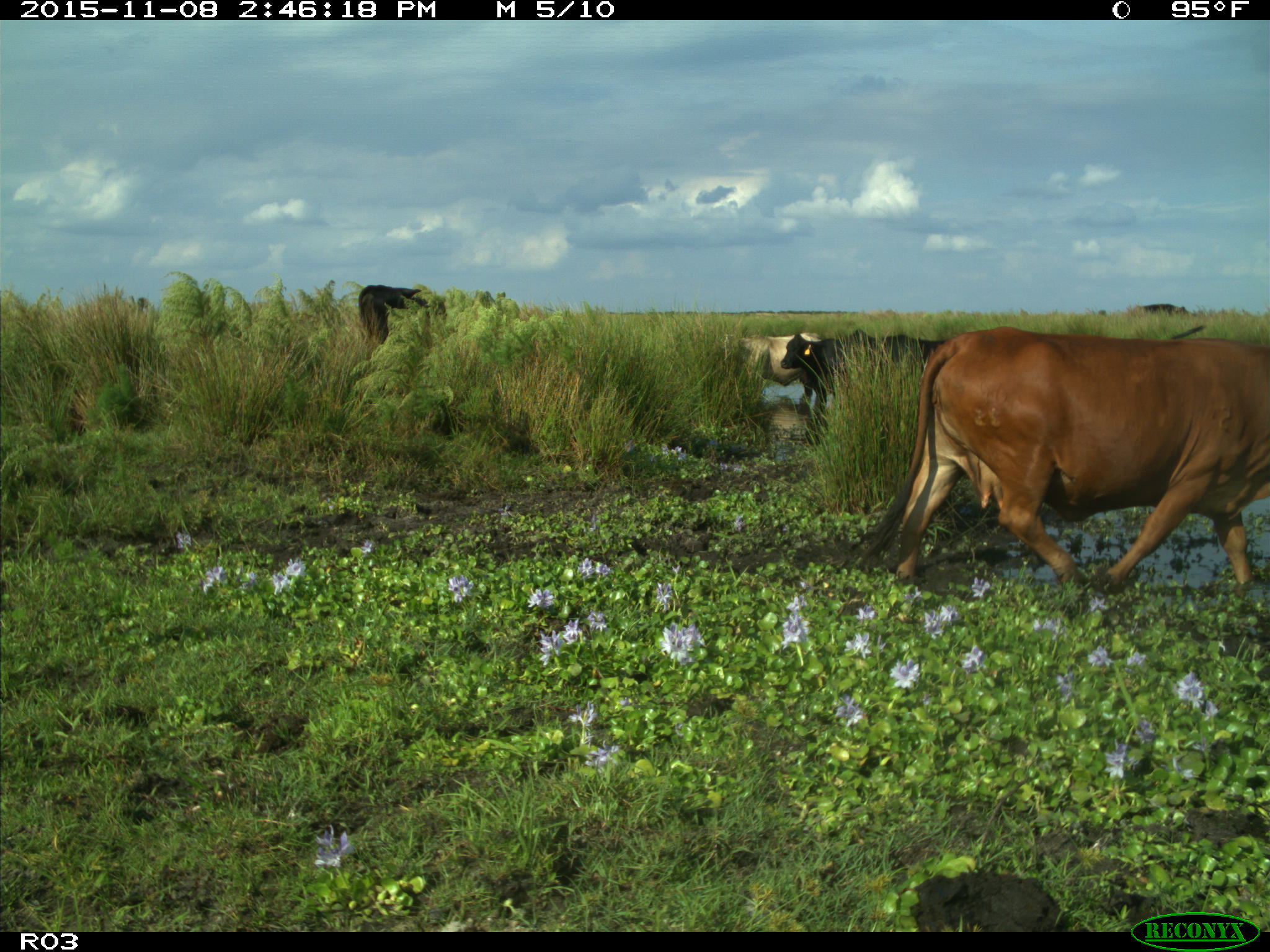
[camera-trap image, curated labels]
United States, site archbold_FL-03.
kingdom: Animalia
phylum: Chordata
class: Mammalia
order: Artiodactyla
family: Bovidae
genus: Bos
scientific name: Bos taurus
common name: domestic cow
Bos taurus (domestic cow).